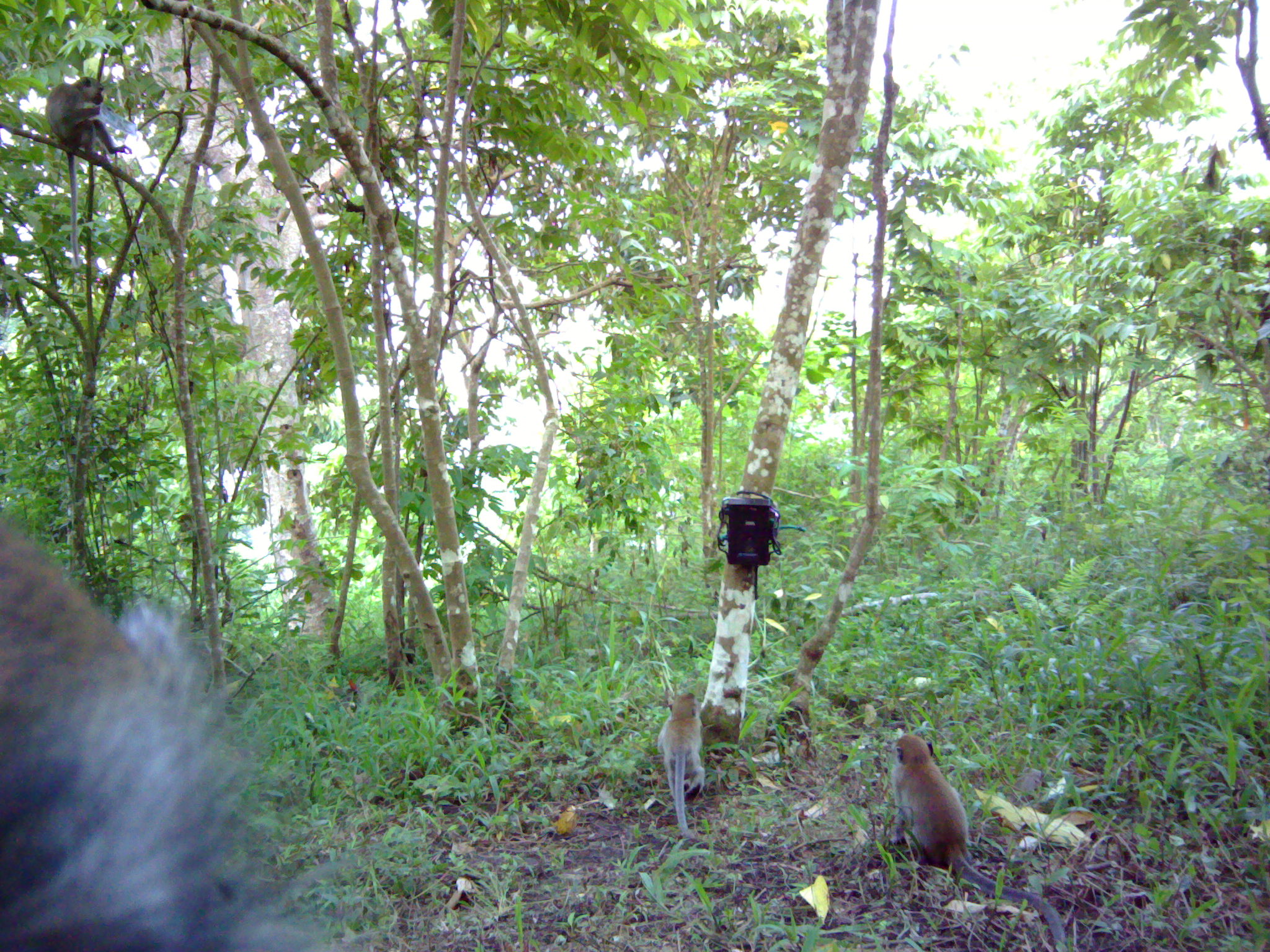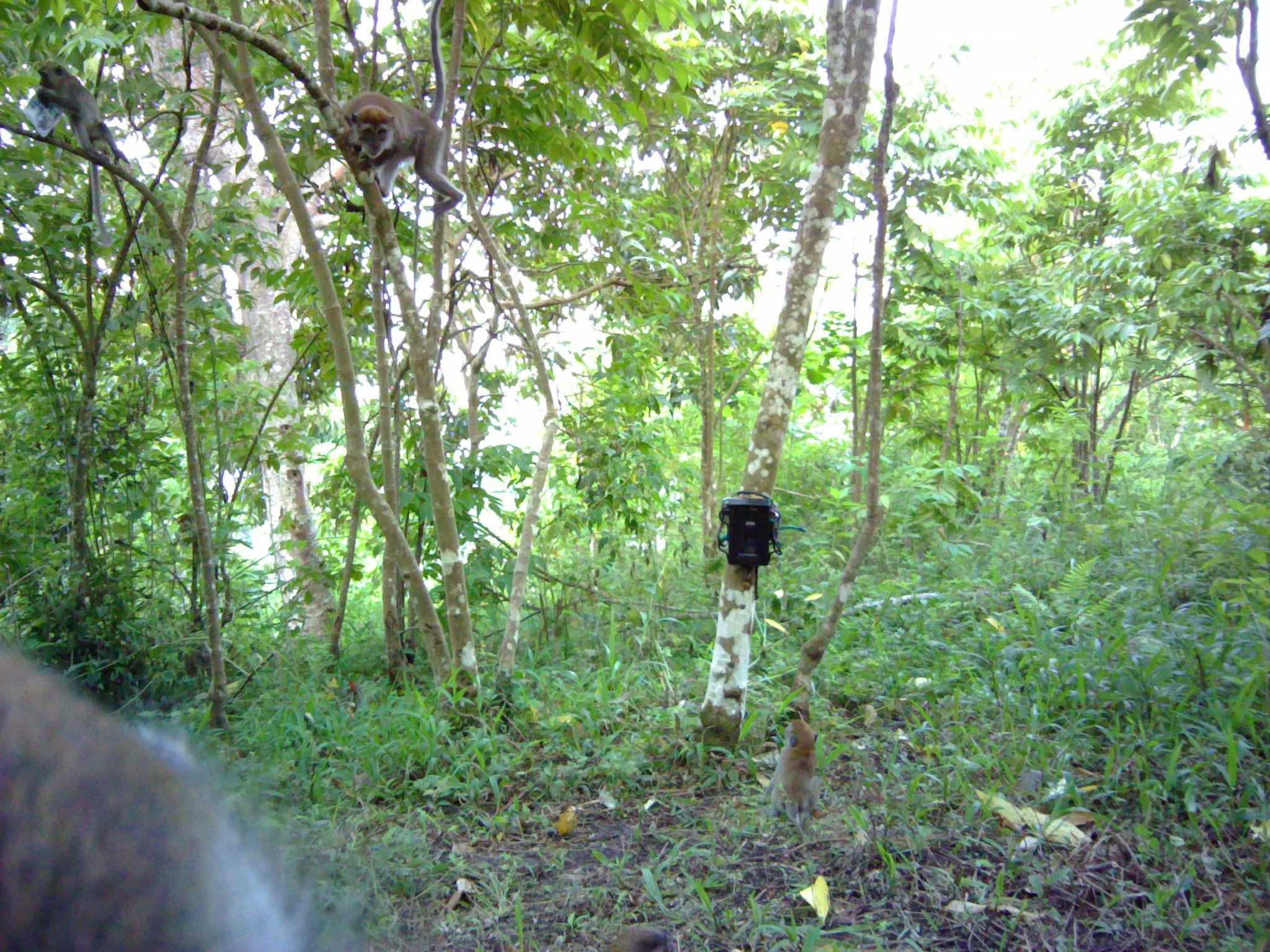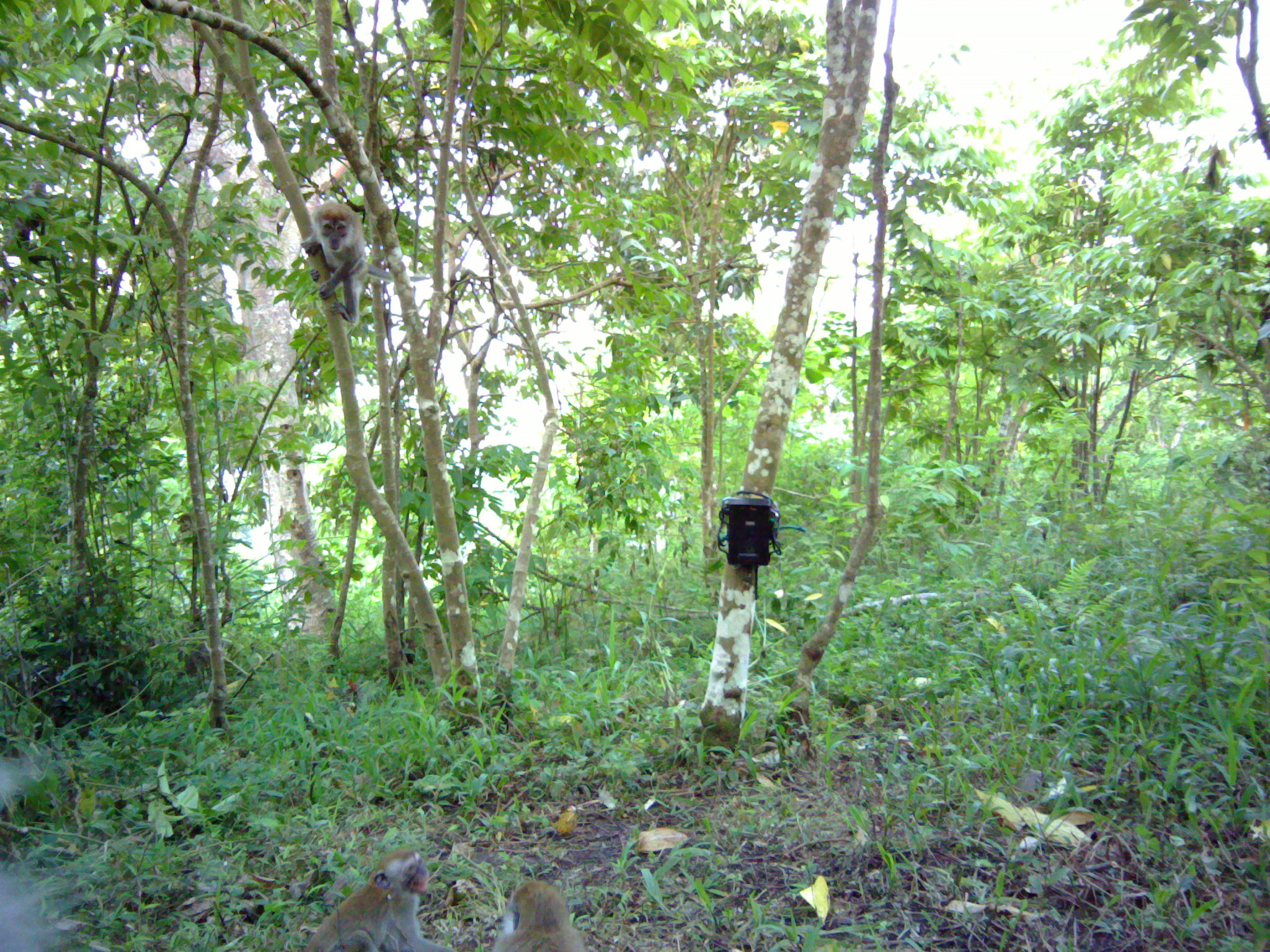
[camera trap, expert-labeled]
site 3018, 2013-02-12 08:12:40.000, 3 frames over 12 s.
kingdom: Animalia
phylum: Chordata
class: Mammalia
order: Primates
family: Cercopithecidae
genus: Macaca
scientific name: Macaca fascicularis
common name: crab-eating macaque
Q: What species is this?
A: Macaca fascicularis (crab-eating macaque).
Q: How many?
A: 4.